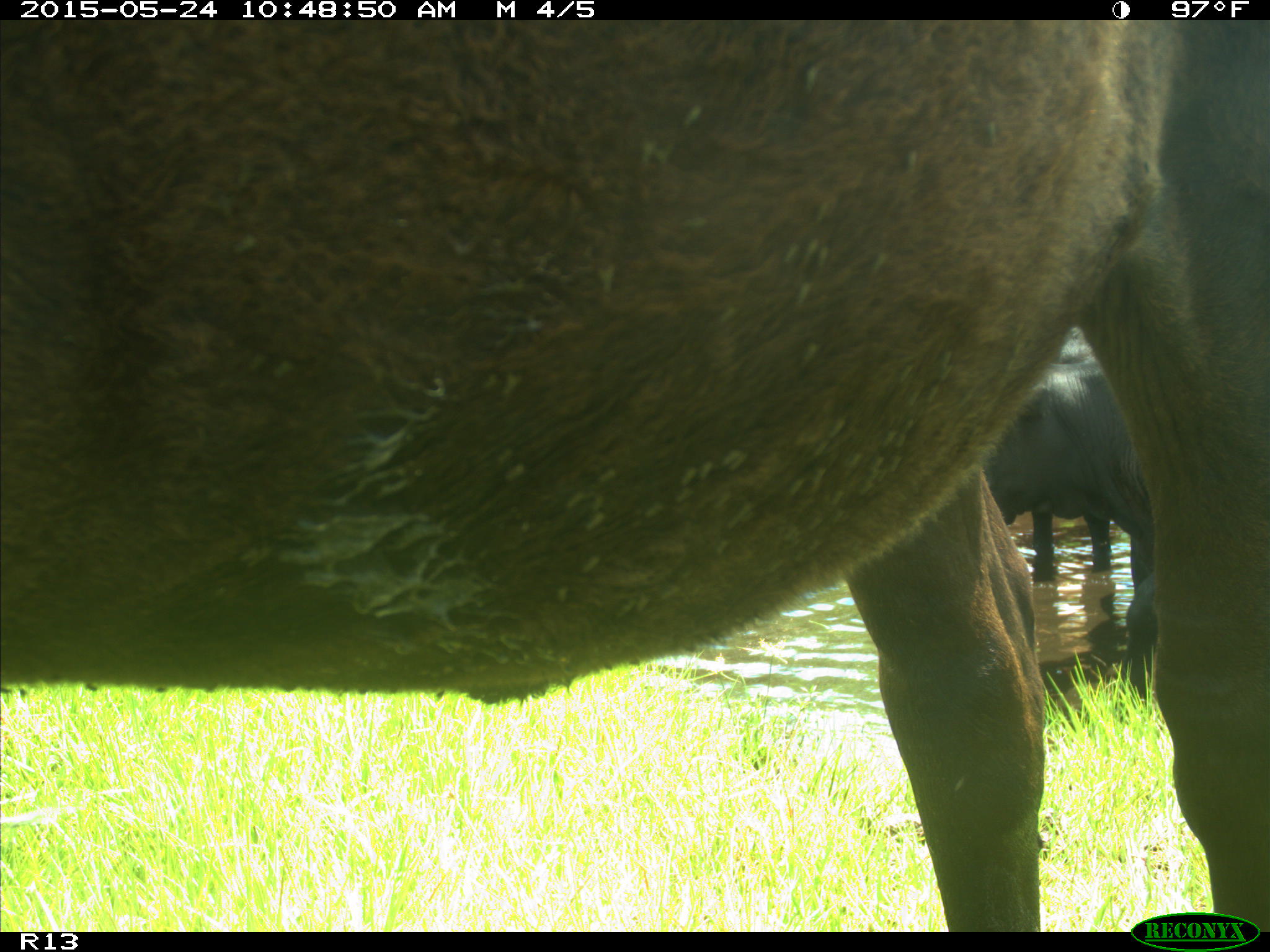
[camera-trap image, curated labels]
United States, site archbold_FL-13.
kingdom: Animalia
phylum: Chordata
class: Mammalia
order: Artiodactyla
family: Bovidae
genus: Bos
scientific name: Bos taurus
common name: domestic cow